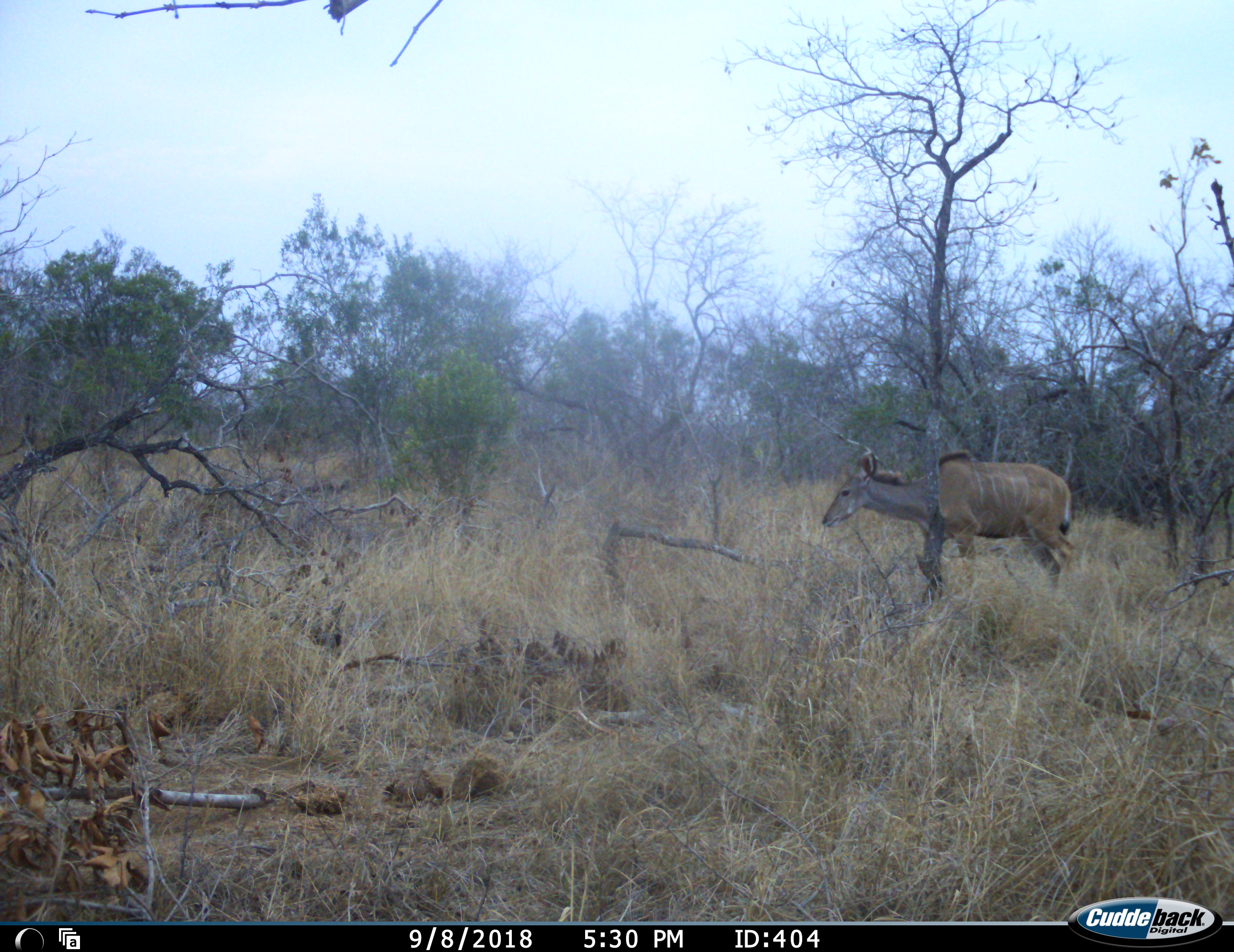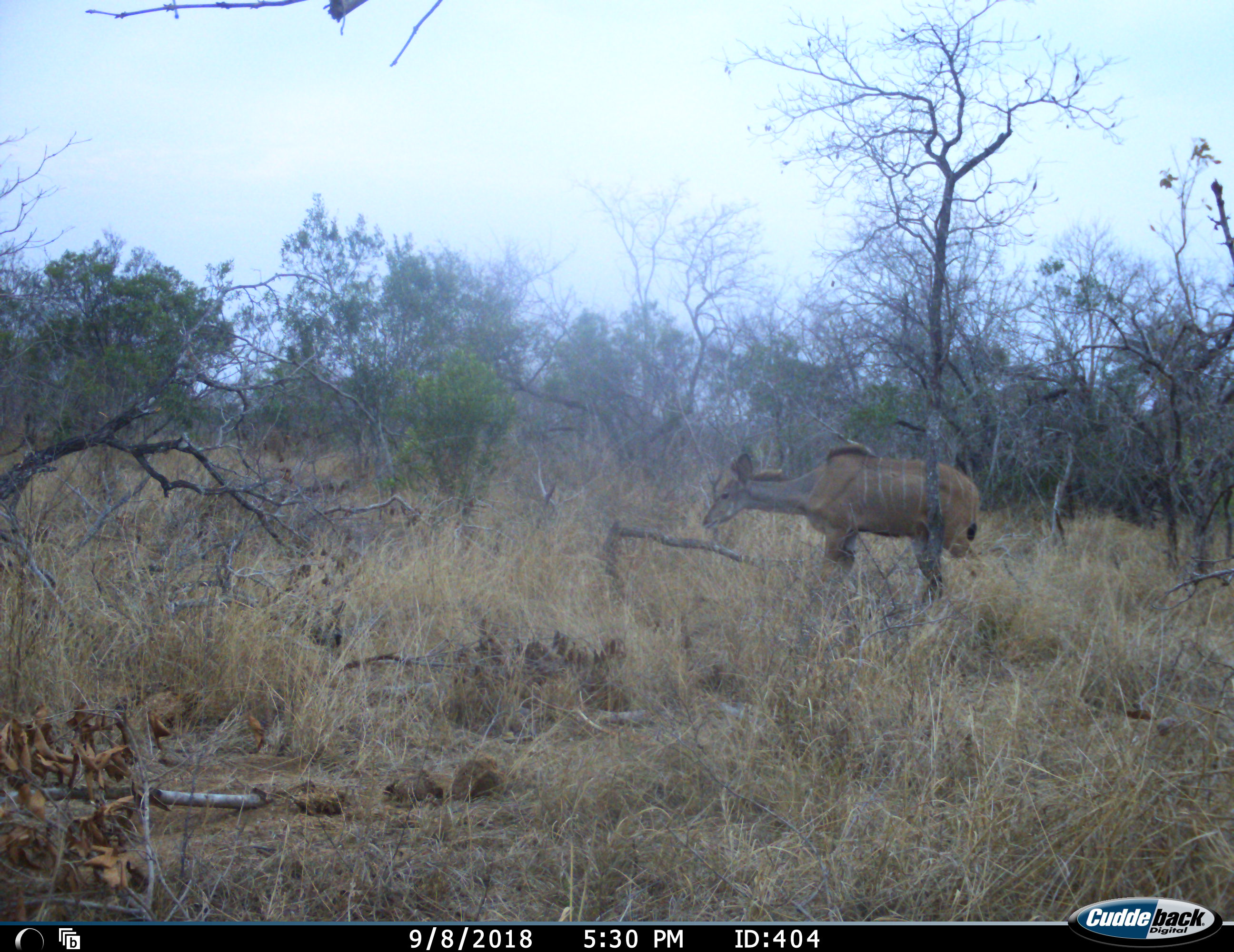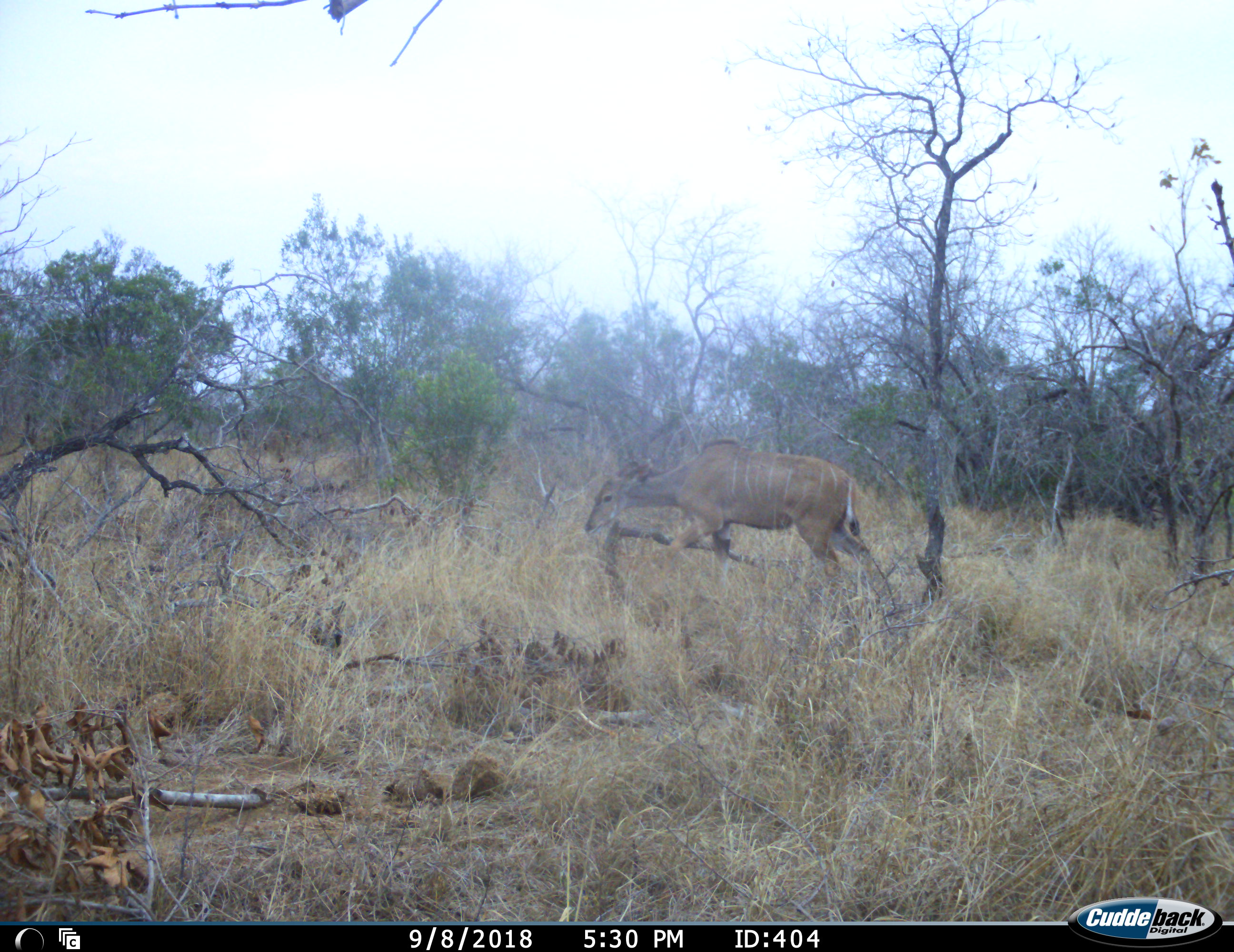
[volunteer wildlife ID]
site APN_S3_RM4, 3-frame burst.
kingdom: Animalia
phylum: Chordata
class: Mammalia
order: Artiodactyla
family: Bovidae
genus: Tragelaphus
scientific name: Tragelaphus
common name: kudu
Kudu (Tragelaphus), count 1. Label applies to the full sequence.